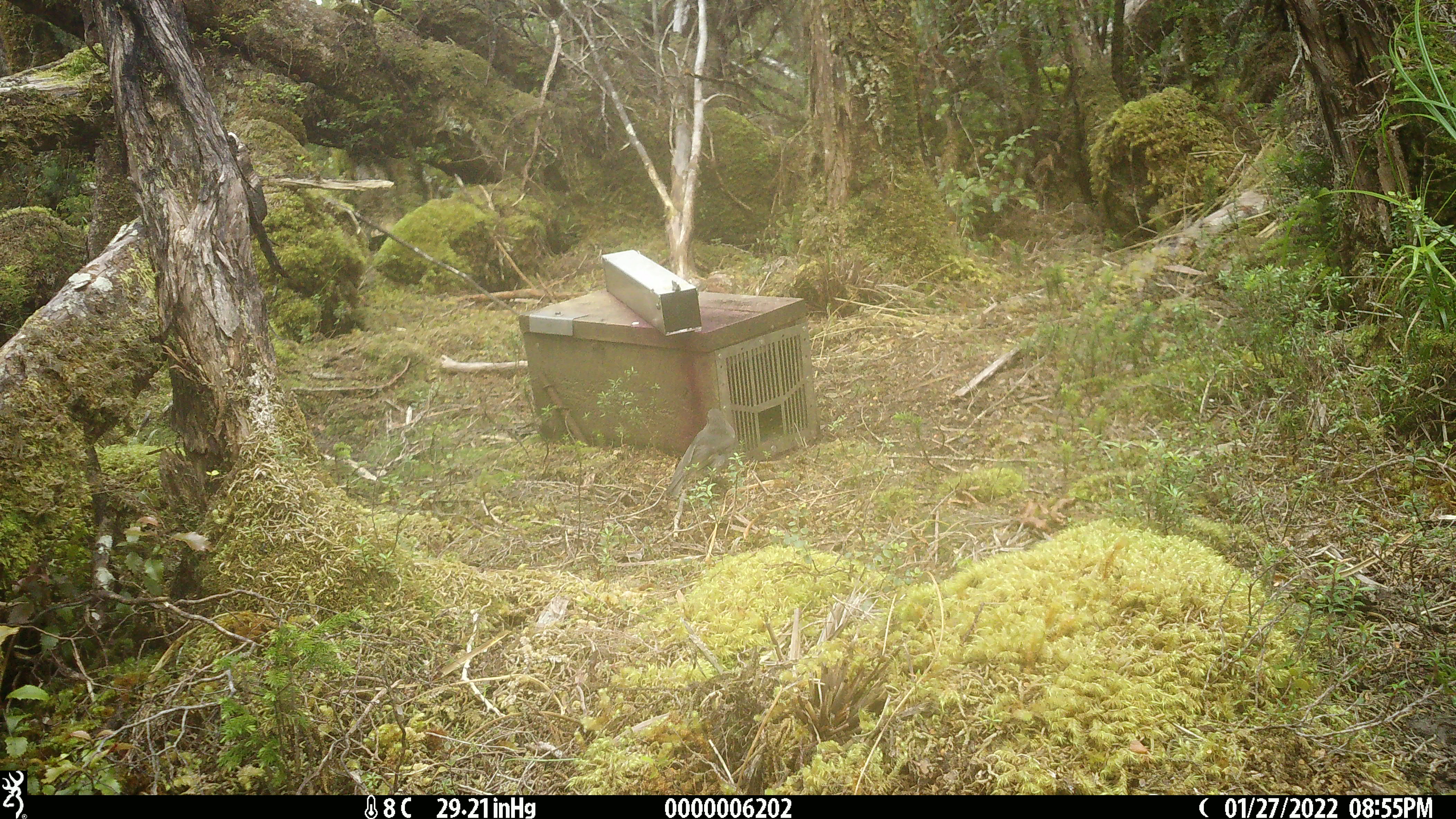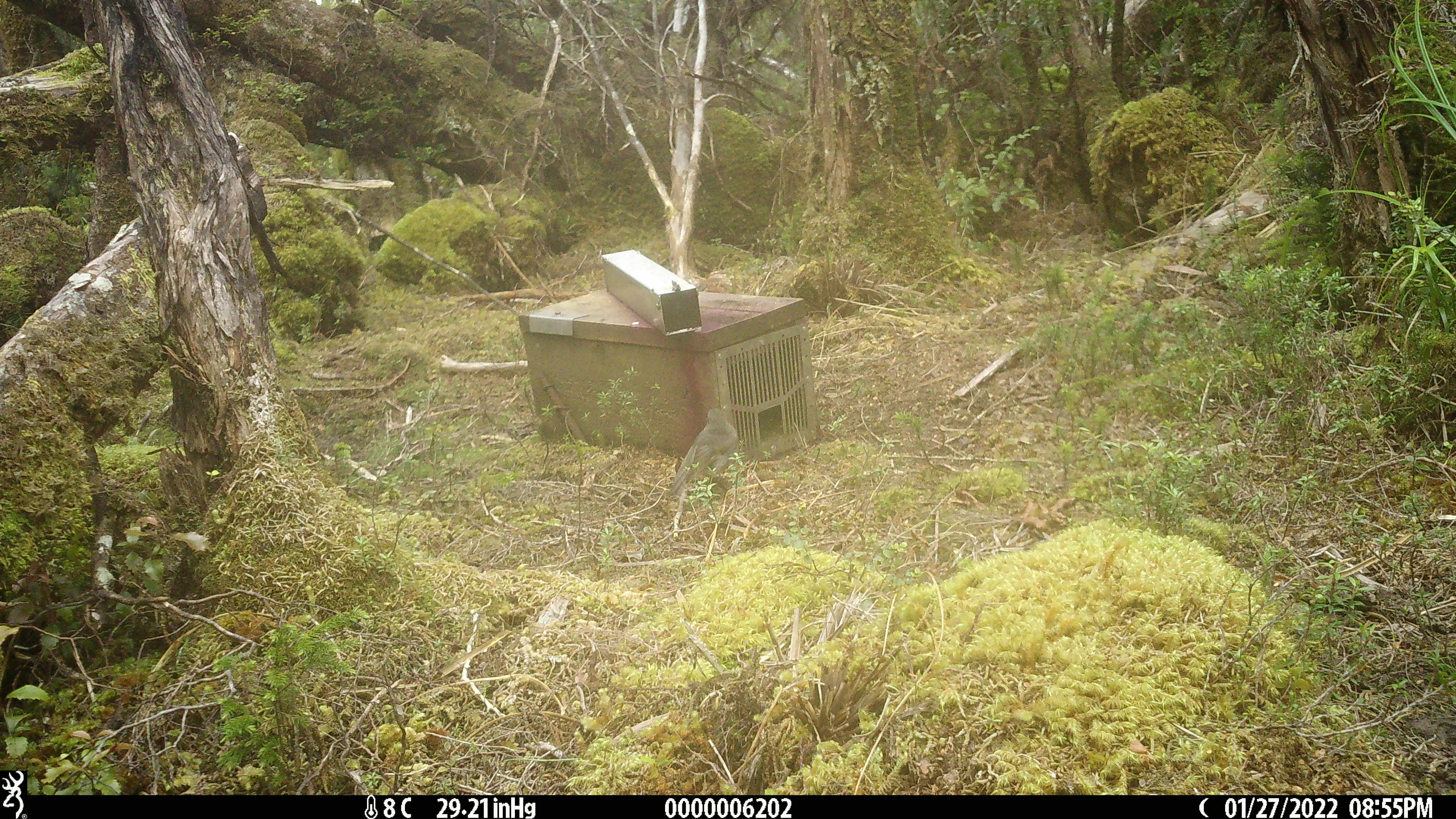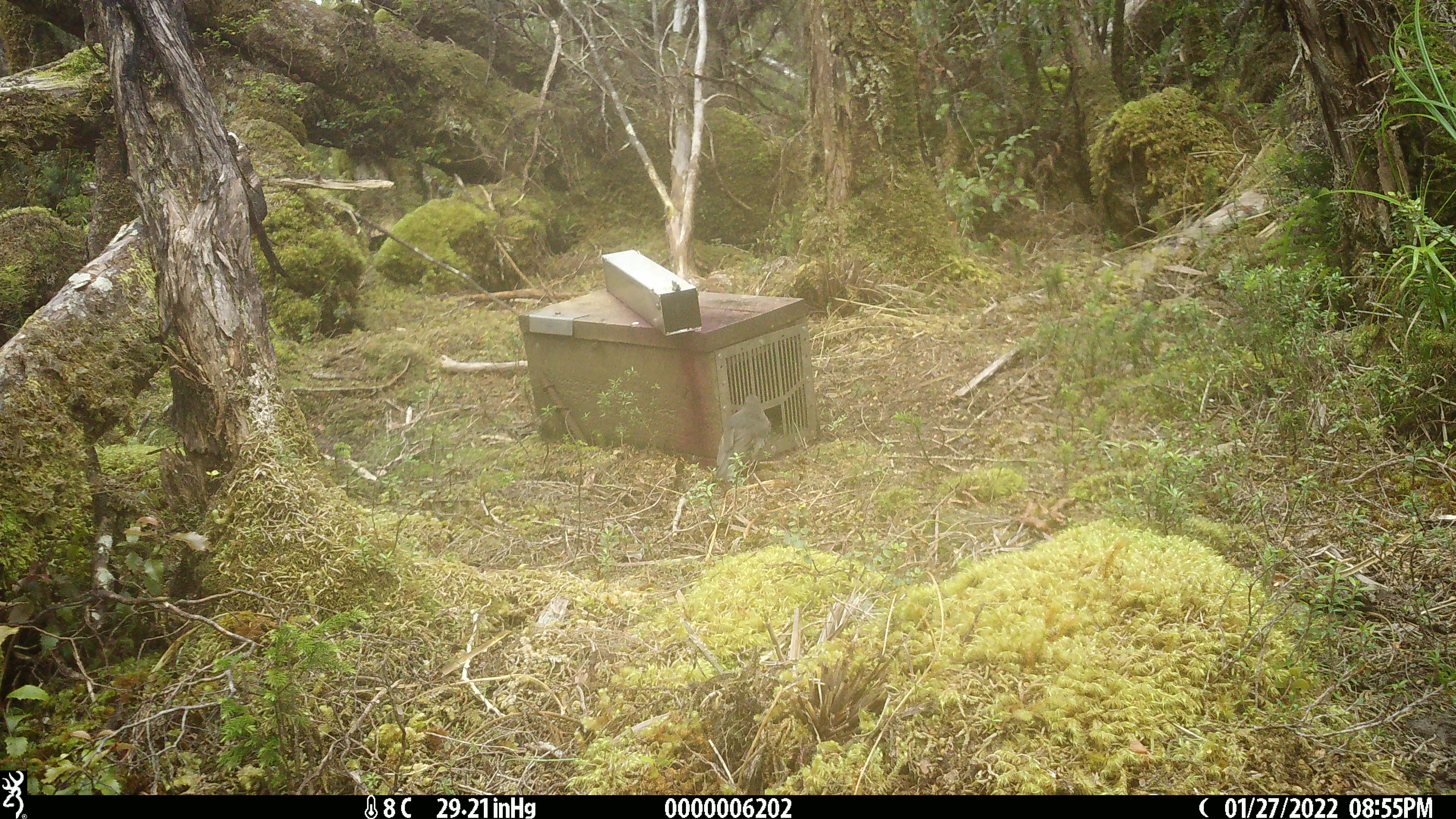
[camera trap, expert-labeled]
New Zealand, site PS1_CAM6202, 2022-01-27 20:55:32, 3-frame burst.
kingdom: Animalia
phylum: Chordata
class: Aves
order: Passeriformes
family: Petroicidae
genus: Petroica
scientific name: Petroica australis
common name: new zealand robin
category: robin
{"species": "robin (new zealand robin) (Petroica australis)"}